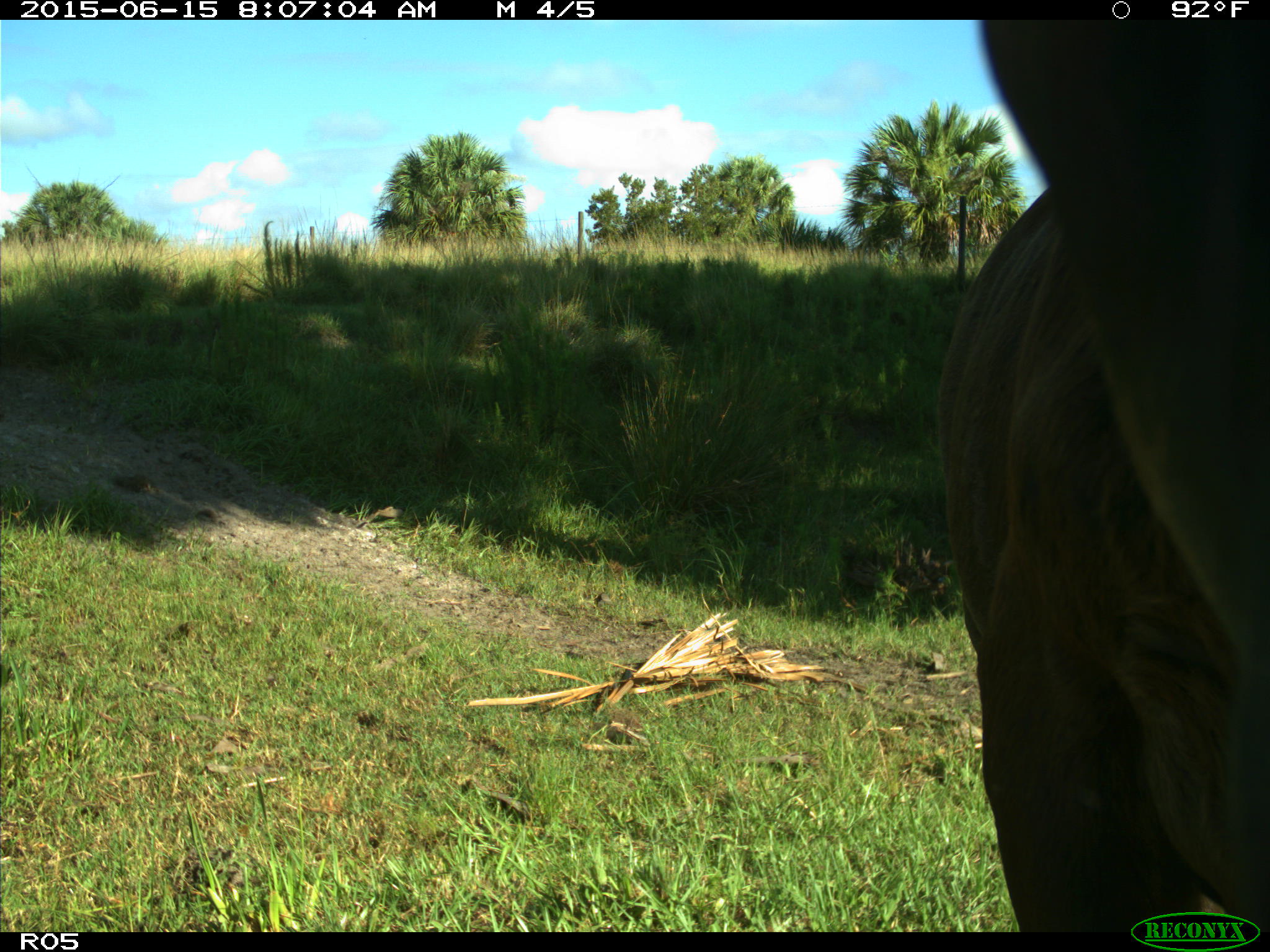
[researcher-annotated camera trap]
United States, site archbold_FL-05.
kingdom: Animalia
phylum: Chordata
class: Mammalia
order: Artiodactyla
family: Bovidae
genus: Bos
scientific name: Bos taurus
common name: domestic cow